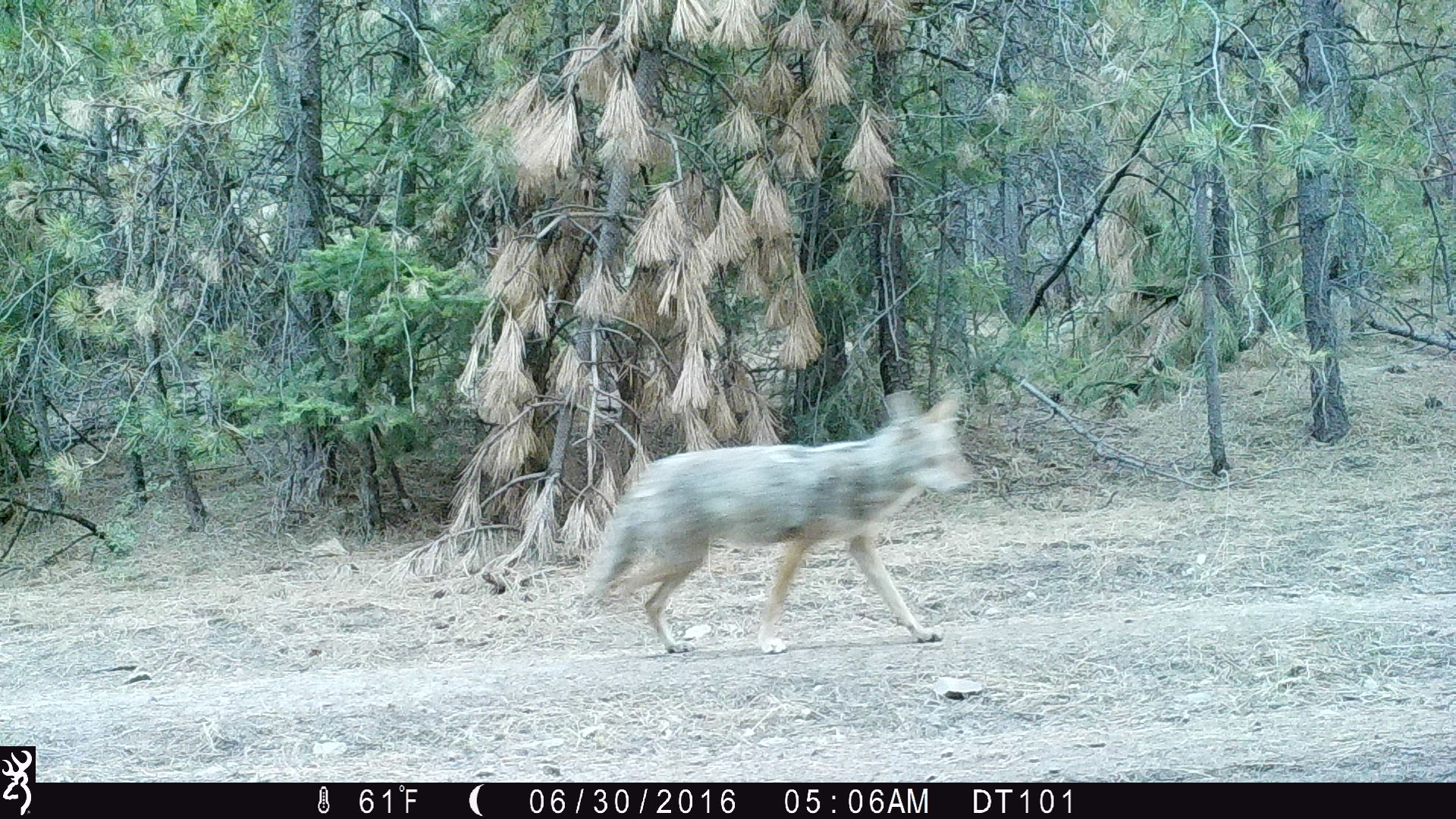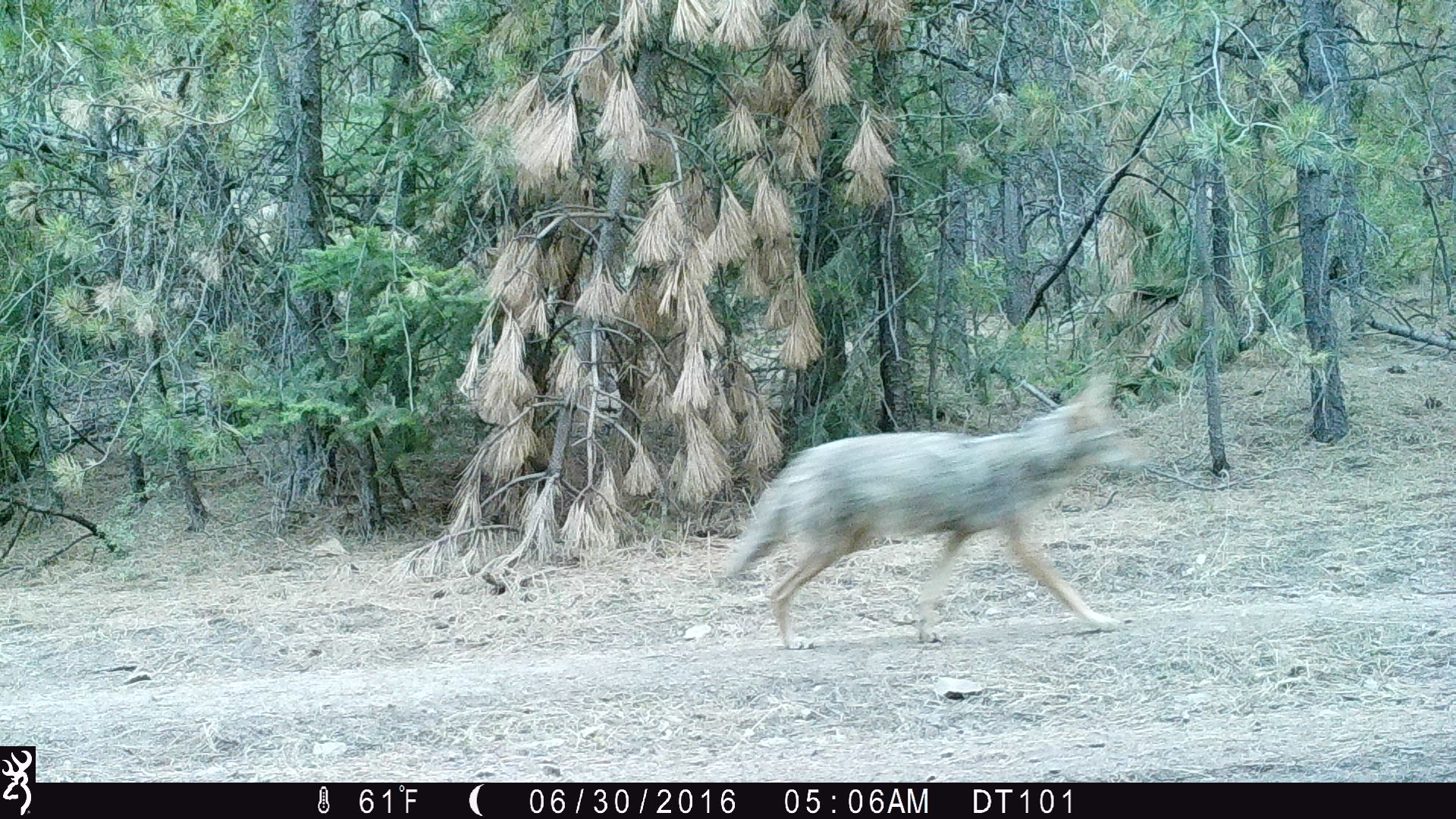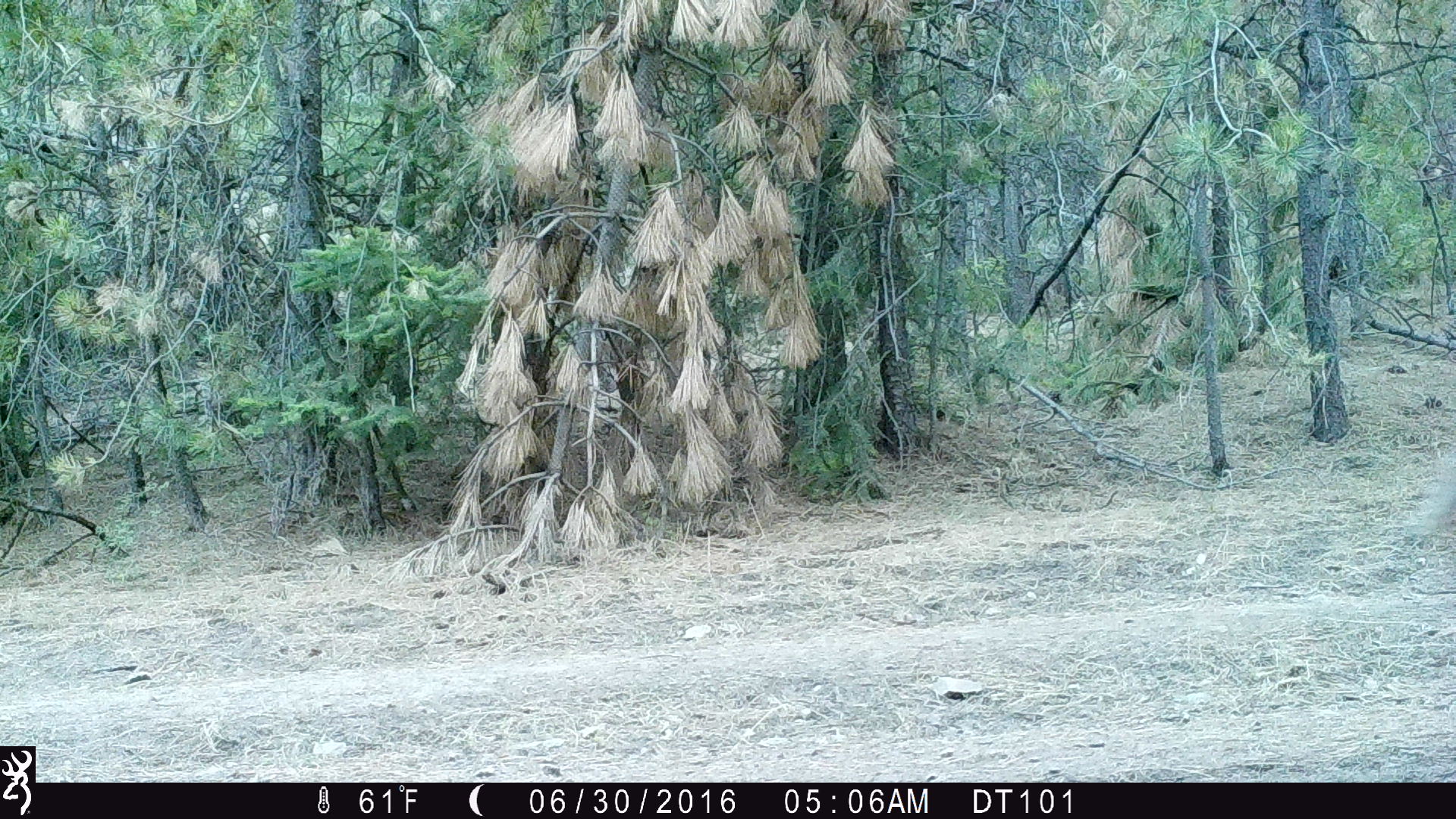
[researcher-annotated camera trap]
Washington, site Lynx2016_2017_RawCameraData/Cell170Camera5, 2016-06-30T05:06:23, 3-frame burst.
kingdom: Animalia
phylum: Chordata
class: Mammalia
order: Carnivora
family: Canidae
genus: Canis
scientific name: Canis latrans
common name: coyote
Canis latrans (coyote). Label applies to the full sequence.